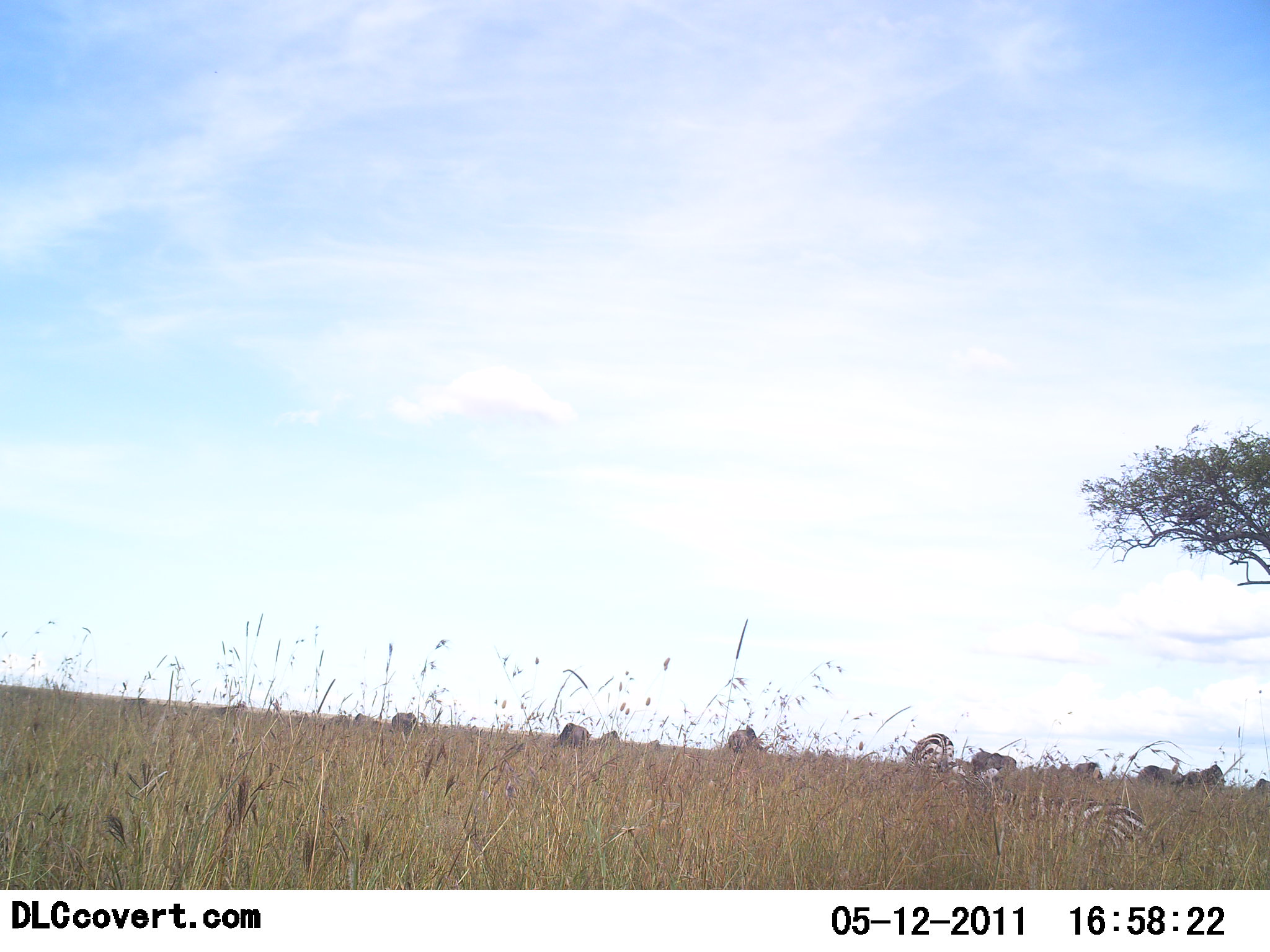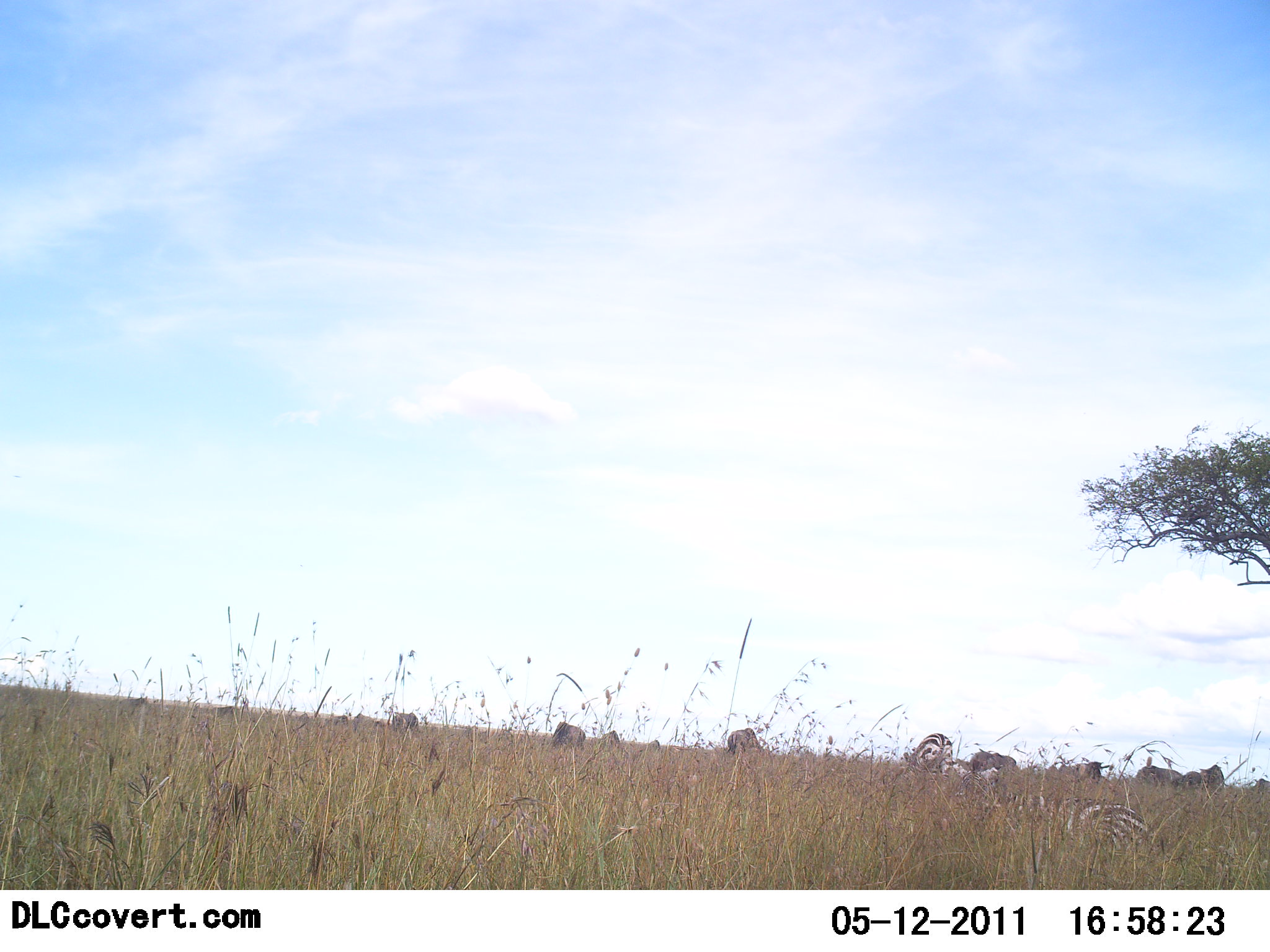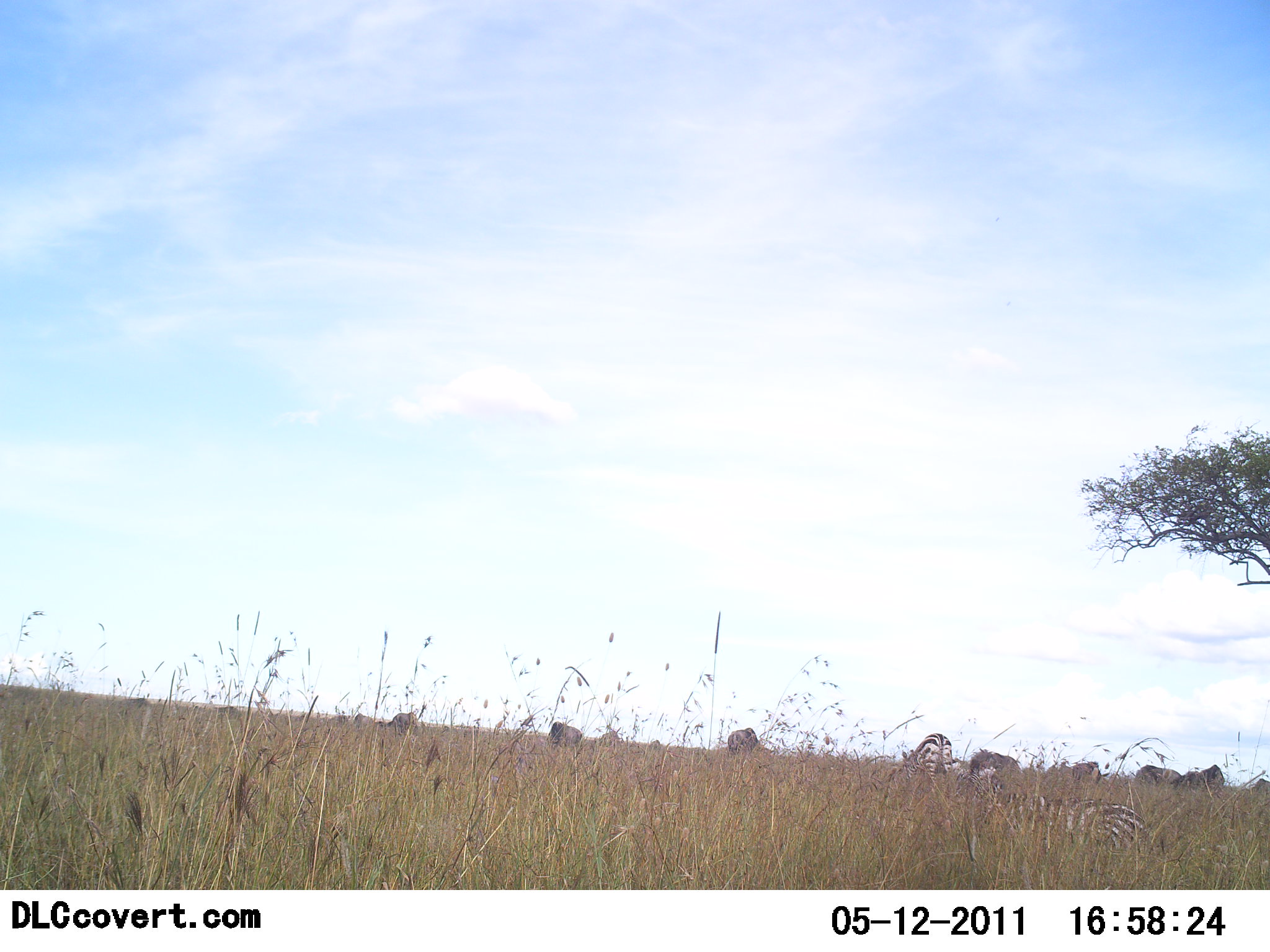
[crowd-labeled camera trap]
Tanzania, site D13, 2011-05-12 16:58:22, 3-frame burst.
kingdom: Animalia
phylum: Chordata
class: Mammalia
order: Perissodactyla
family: Equidae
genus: Equus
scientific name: Equus quagga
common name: plains zebra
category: zebra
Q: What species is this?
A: Zebra (plains zebra) (Equus quagga).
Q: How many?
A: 2.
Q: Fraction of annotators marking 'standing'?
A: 22%.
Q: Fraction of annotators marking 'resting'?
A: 61%.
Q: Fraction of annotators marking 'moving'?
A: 0%.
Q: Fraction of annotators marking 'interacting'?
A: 0%.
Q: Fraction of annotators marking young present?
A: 0%.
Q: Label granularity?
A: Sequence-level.